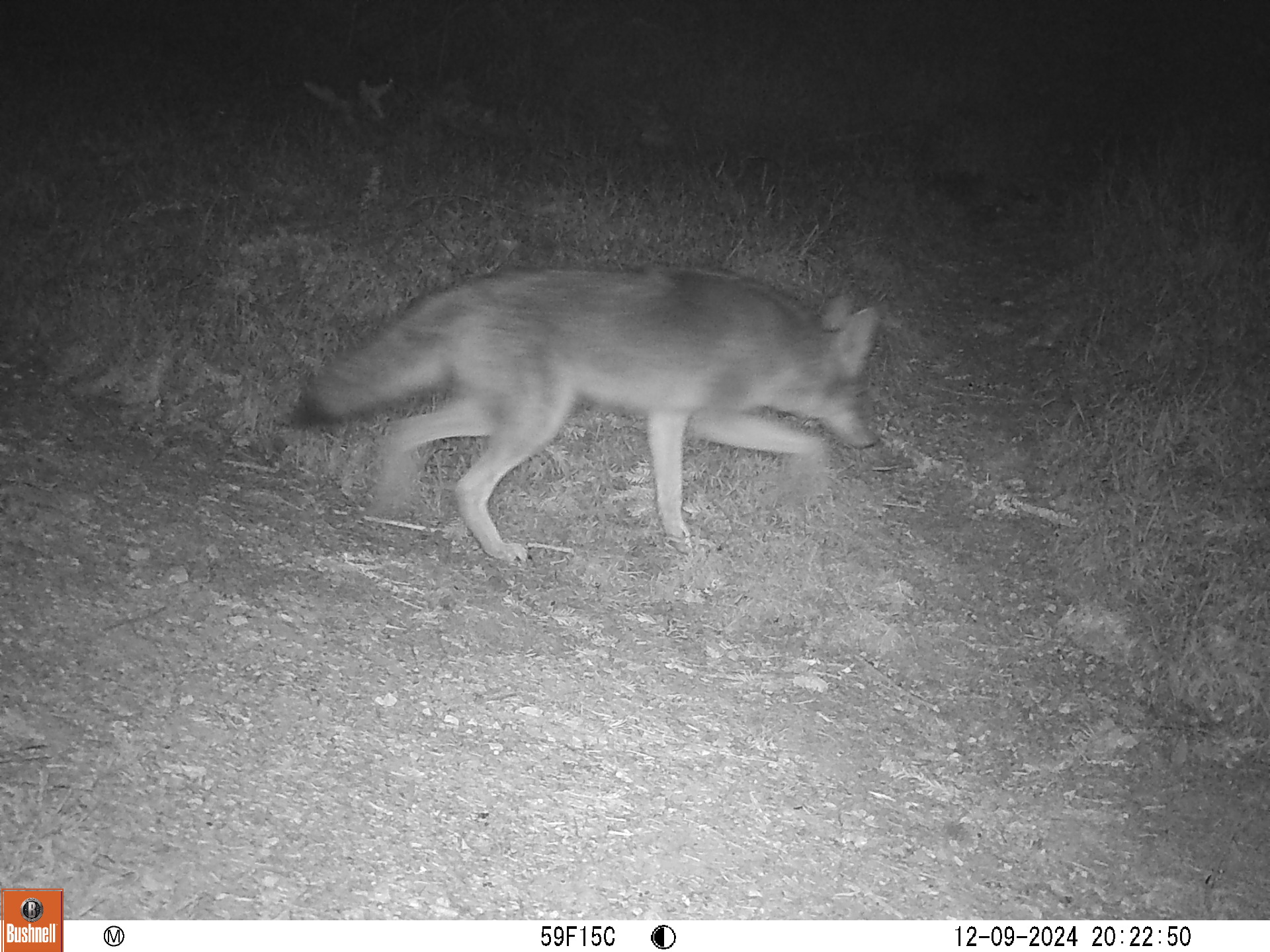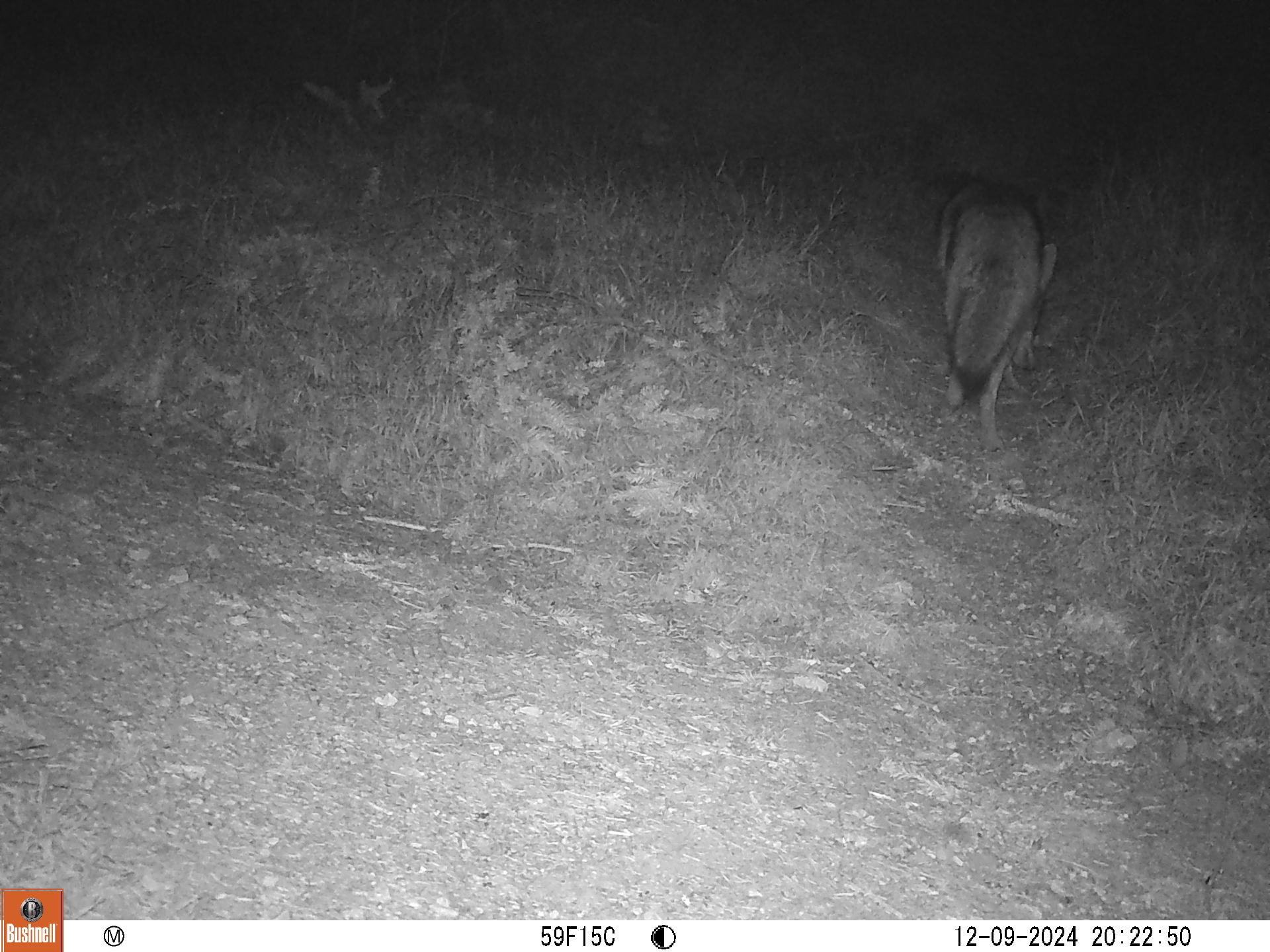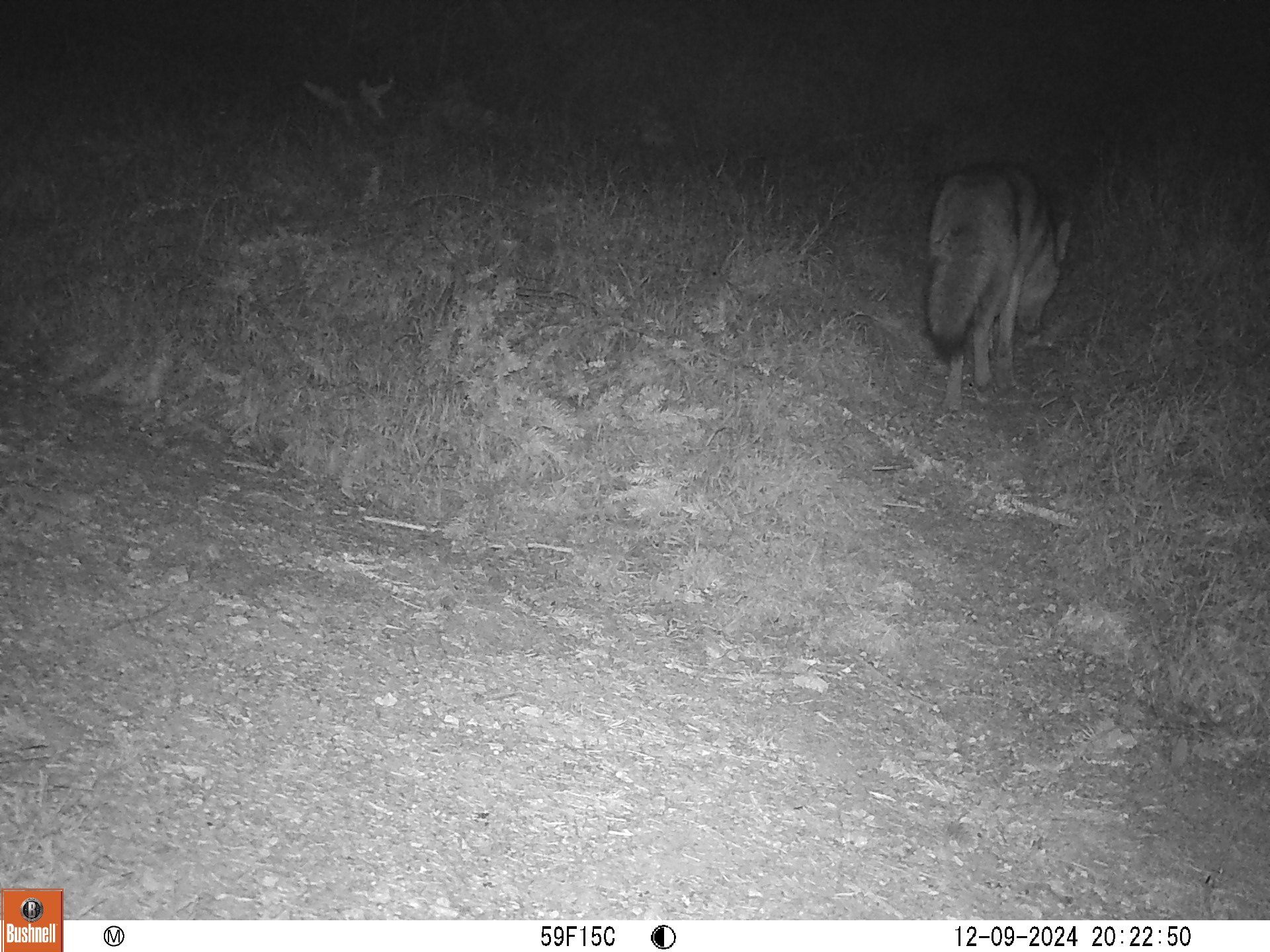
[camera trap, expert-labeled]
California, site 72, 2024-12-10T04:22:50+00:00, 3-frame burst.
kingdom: Animalia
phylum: Chordata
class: Mammalia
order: Carnivora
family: Canidae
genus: Canis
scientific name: Canis latrans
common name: coyote